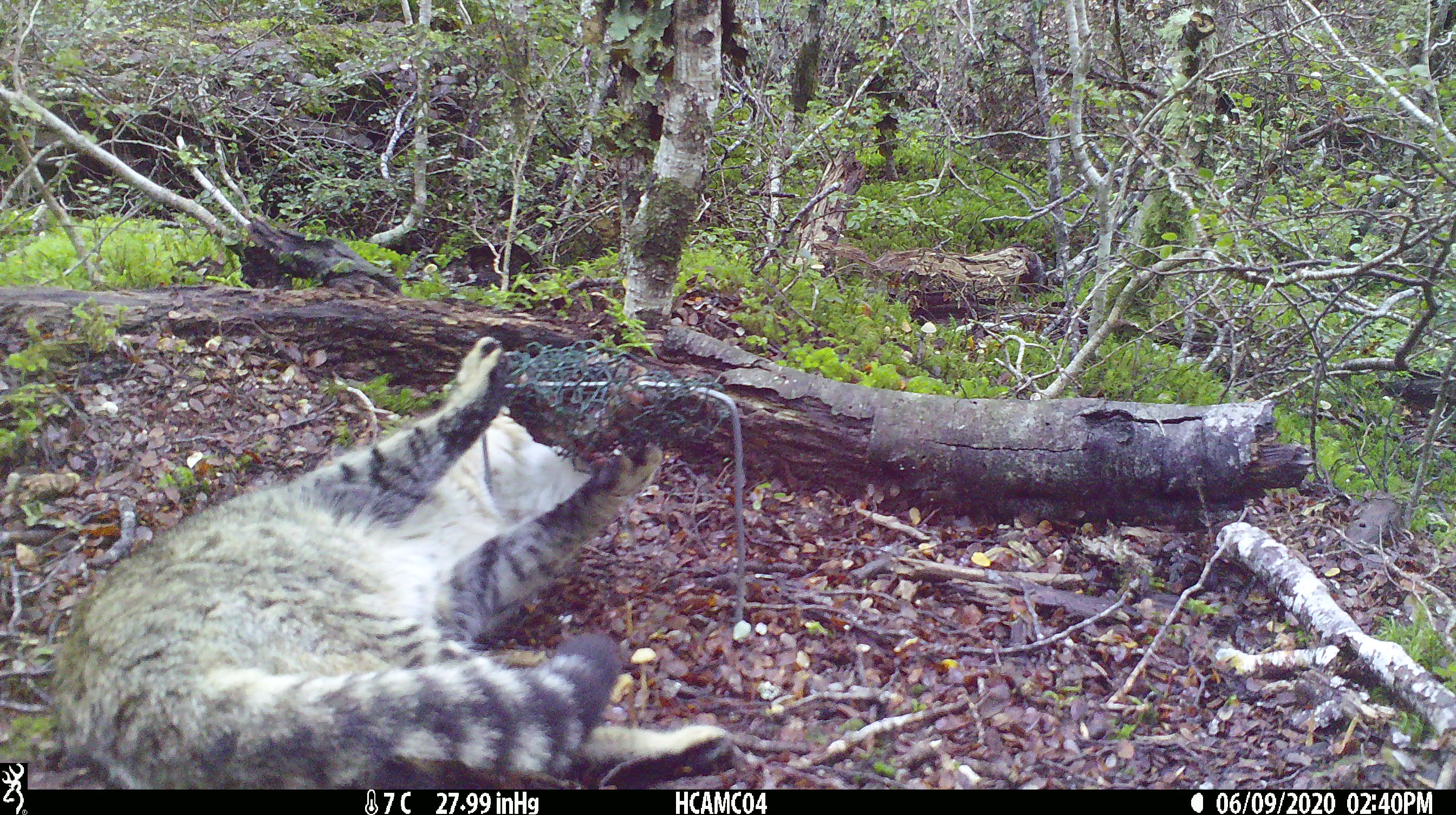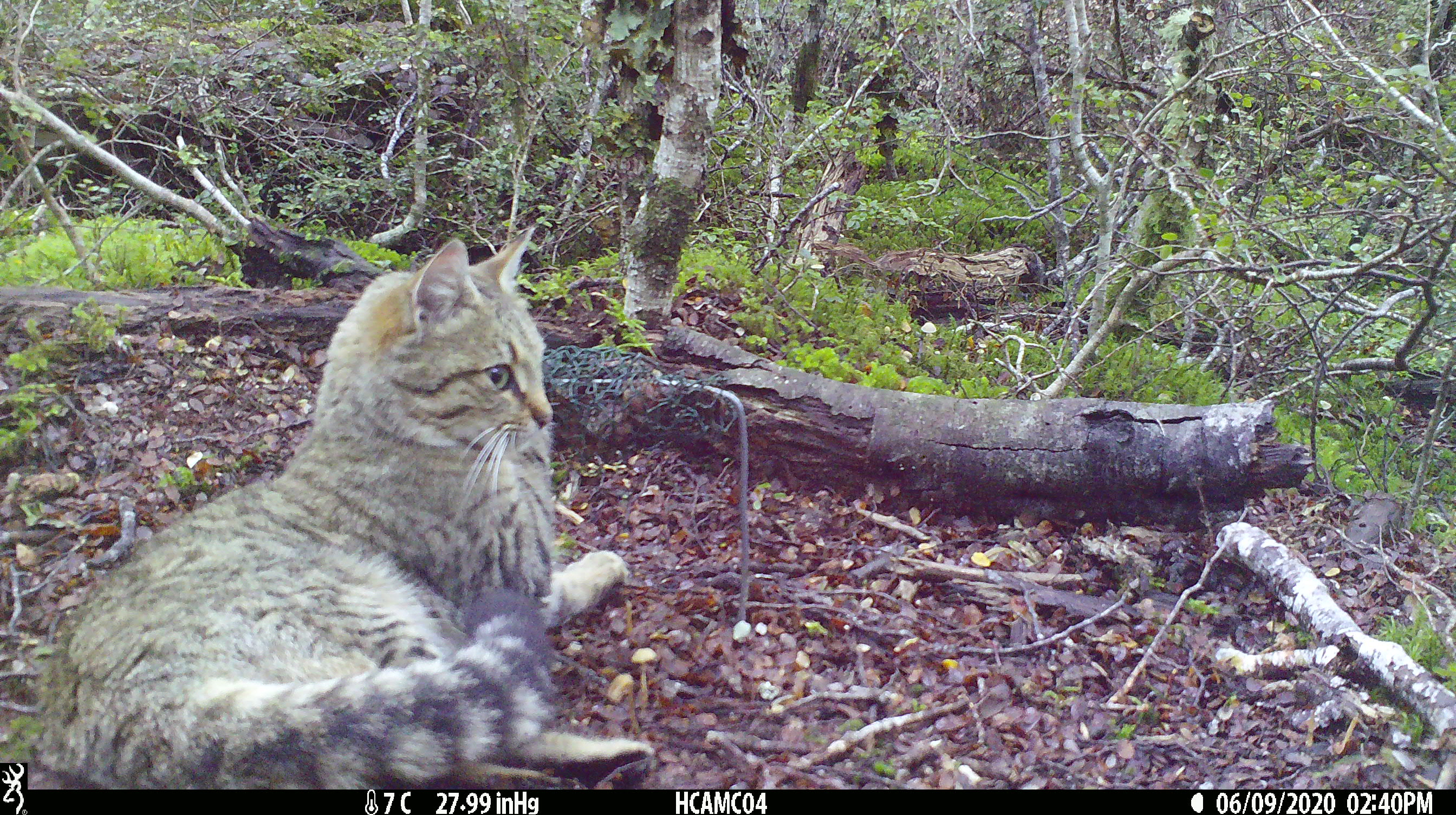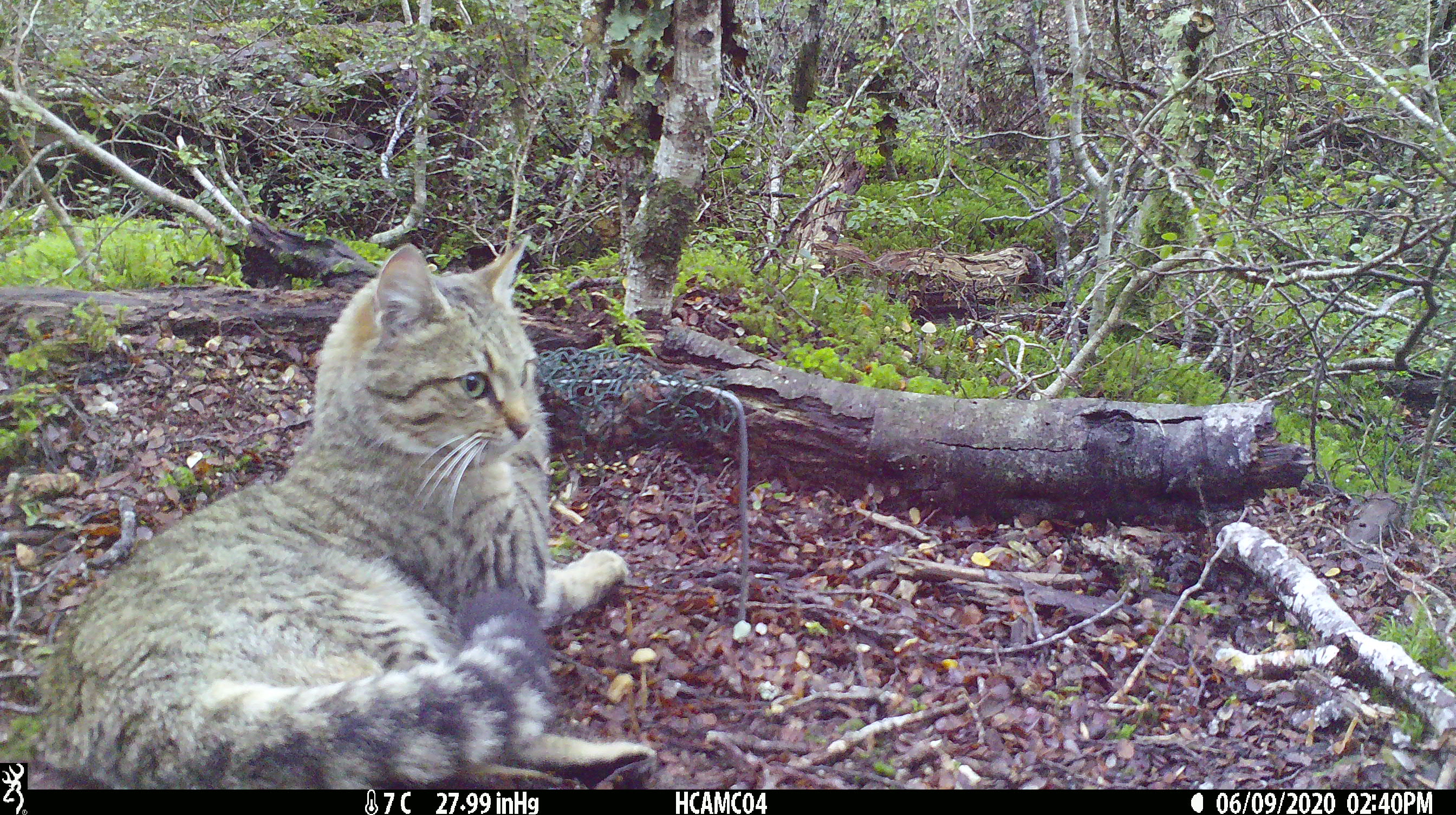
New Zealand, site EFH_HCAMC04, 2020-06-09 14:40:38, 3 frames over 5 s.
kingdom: Animalia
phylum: Chordata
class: Mammalia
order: Carnivora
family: Felidae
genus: Felis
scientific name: Felis catus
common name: domestic cat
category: cat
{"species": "cat (domestic cat) (Felis catus)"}